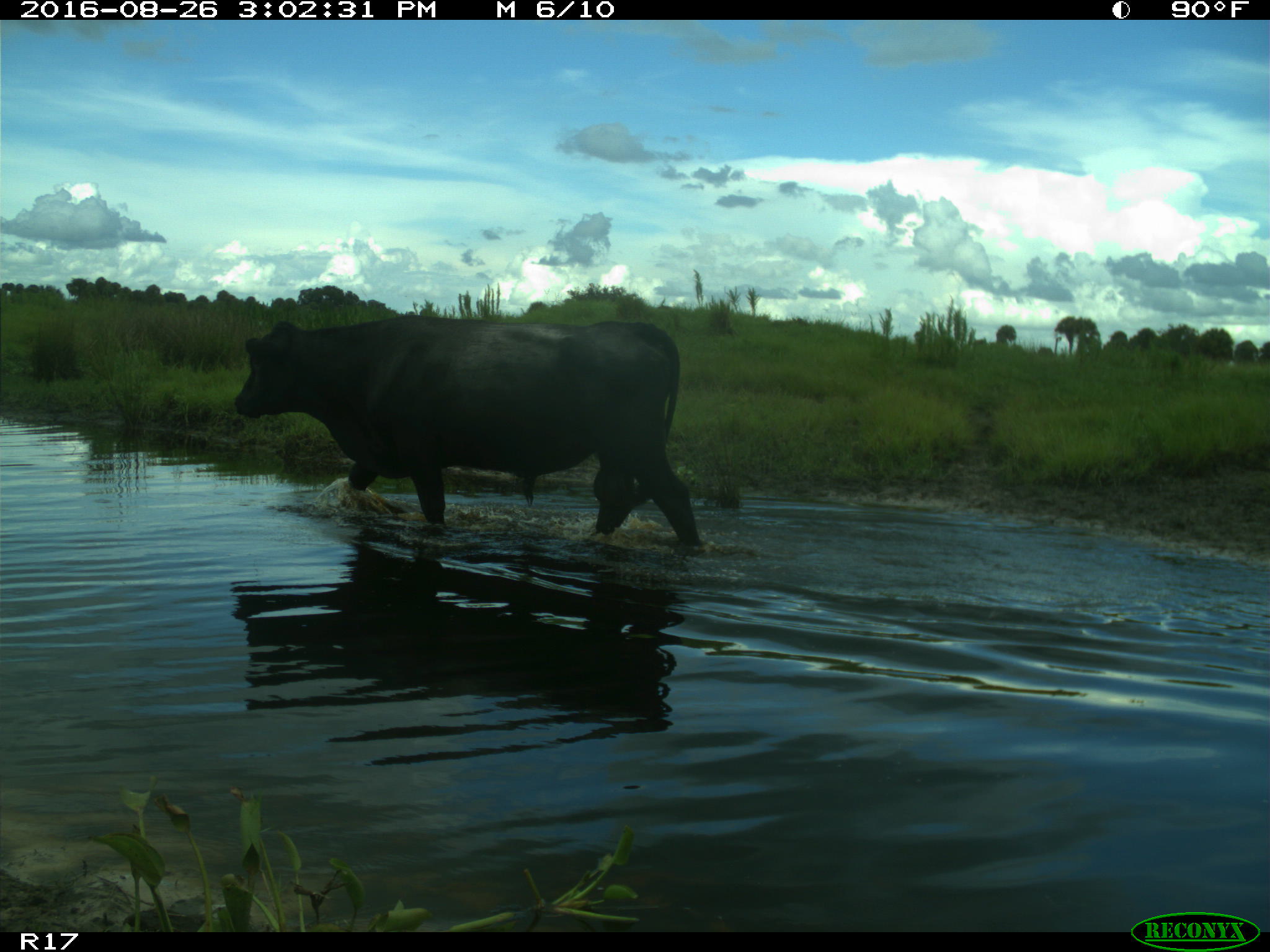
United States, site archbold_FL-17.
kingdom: Animalia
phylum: Chordata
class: Mammalia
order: Artiodactyla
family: Bovidae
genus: Bos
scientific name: Bos taurus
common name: domestic cow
Bos taurus (domestic cow).